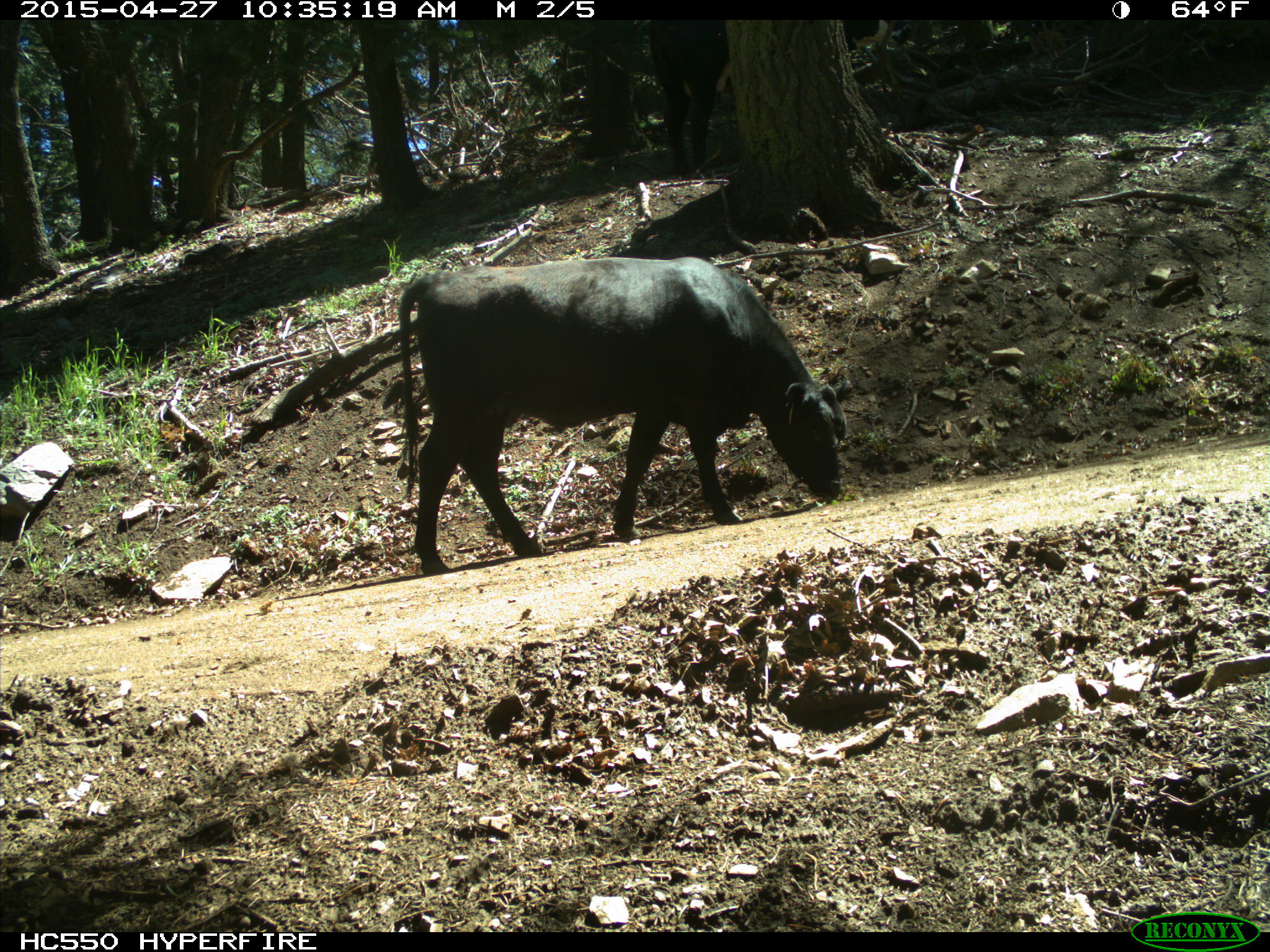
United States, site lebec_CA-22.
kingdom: Animalia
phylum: Chordata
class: Mammalia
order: Artiodactyla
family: Bovidae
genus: Bos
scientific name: Bos taurus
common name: domestic cow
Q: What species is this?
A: Bos taurus (domestic cow).